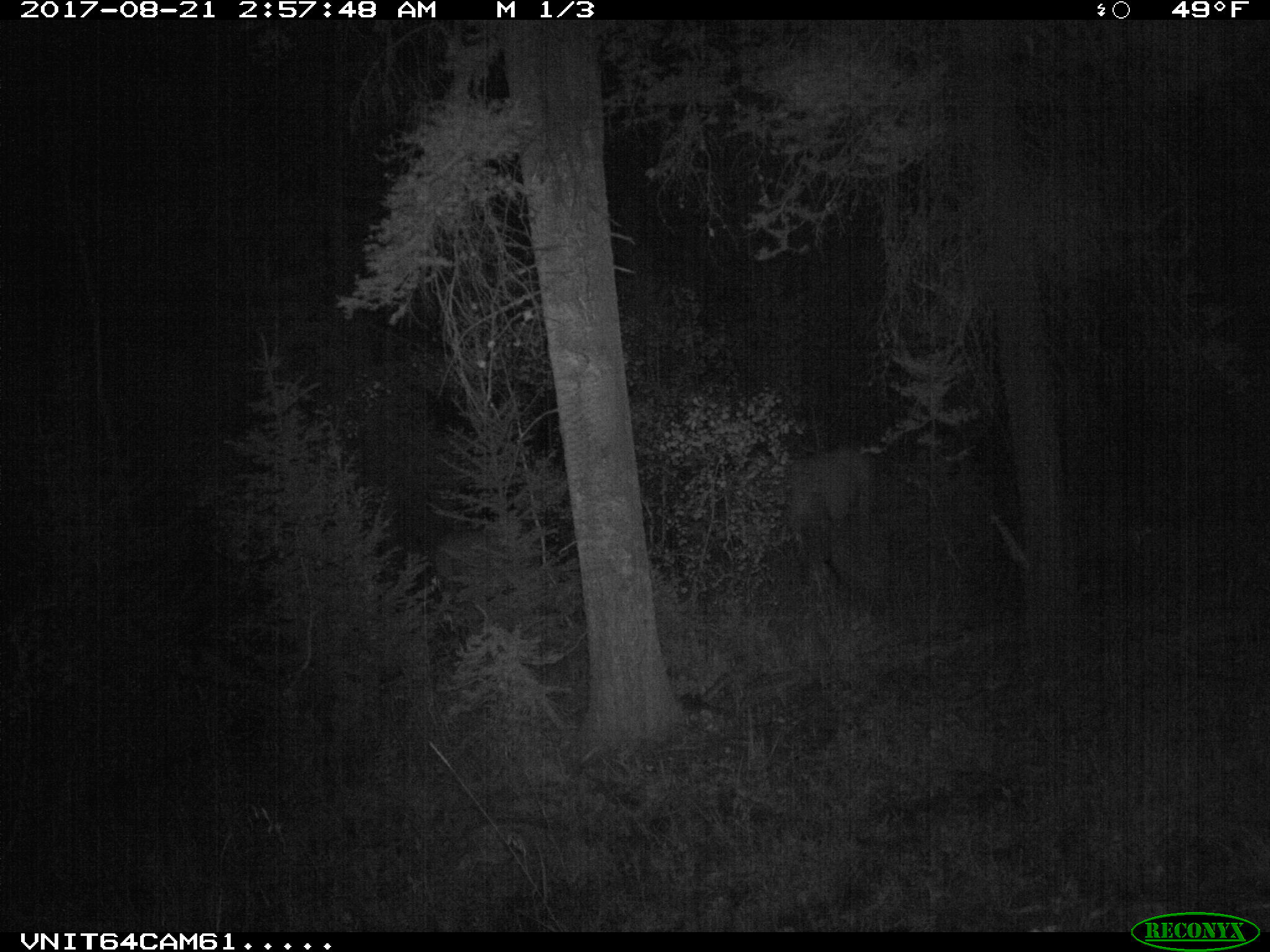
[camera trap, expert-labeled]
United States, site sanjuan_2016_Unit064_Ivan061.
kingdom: Animalia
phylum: Chordata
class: Mammalia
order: Artiodactyla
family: Cervidae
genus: Cervus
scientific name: Cervus elaphus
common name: red deer